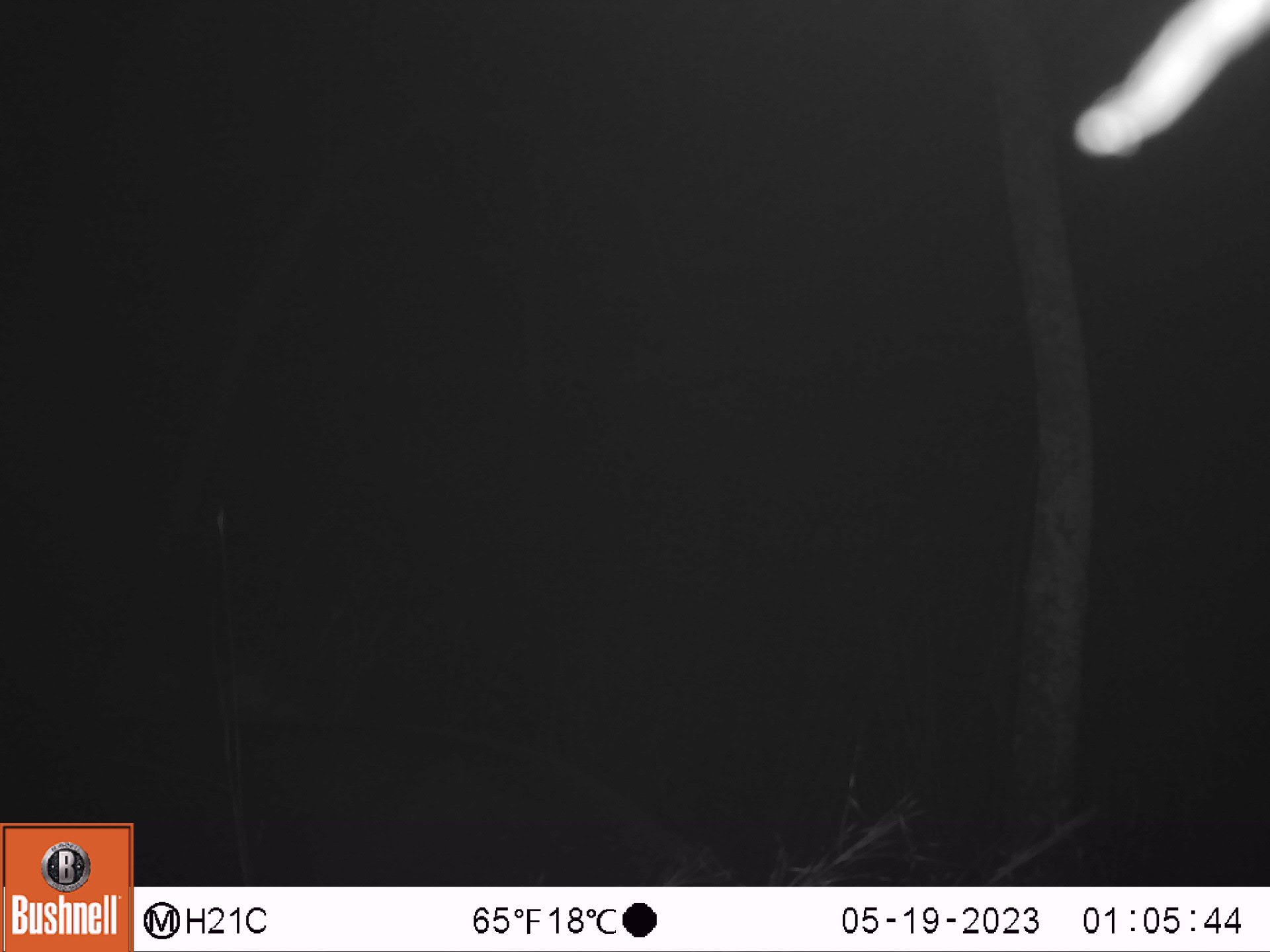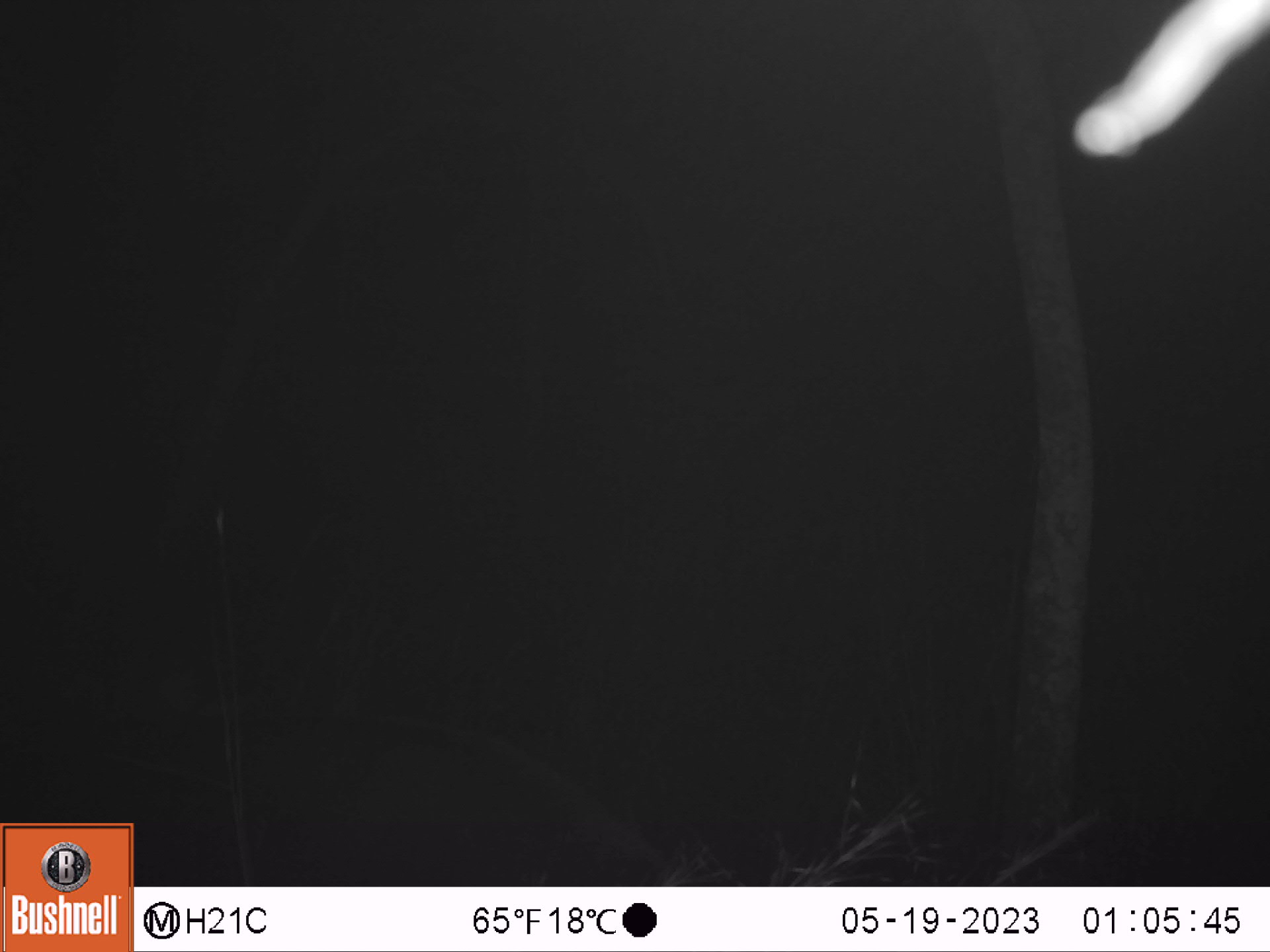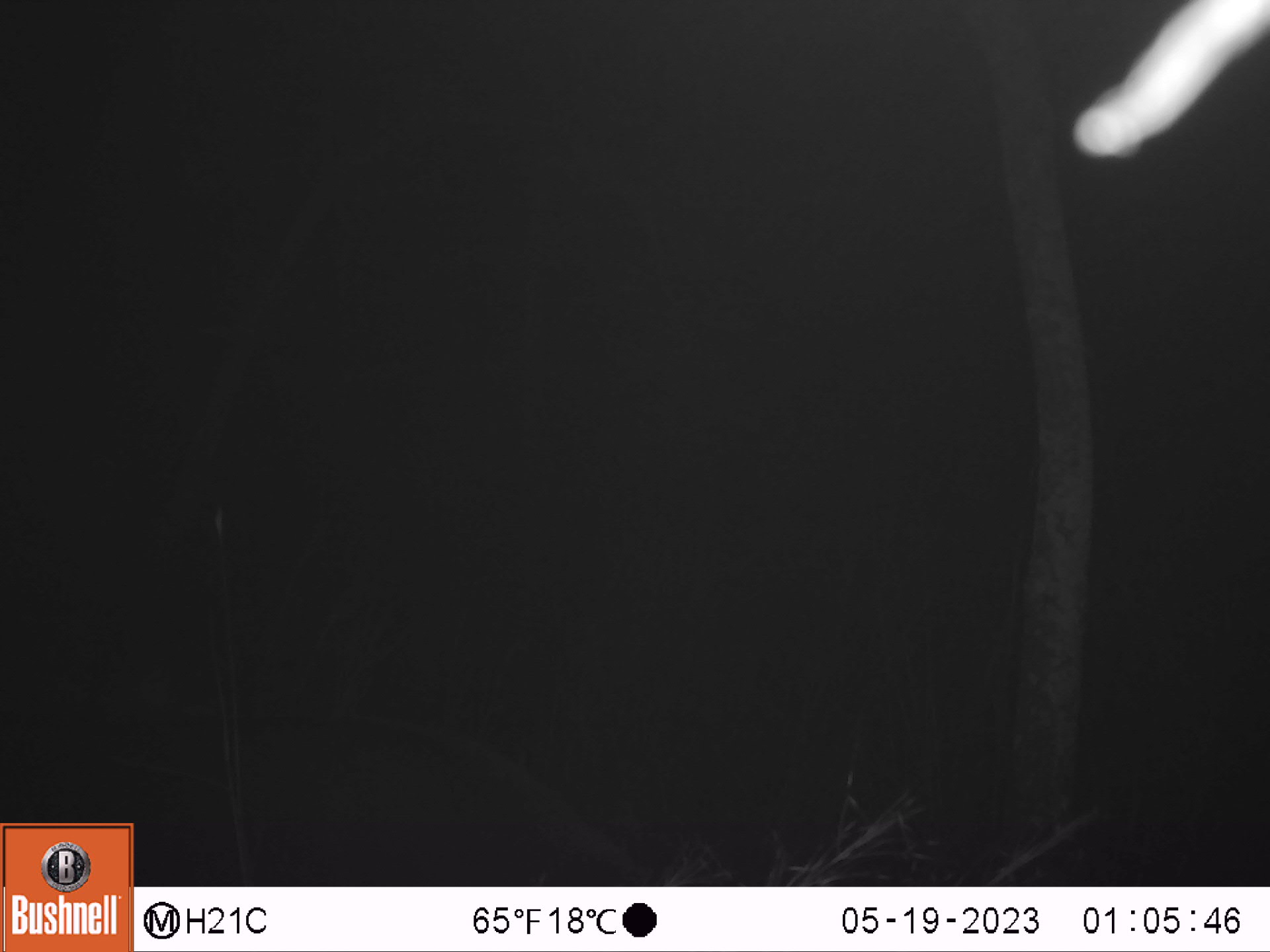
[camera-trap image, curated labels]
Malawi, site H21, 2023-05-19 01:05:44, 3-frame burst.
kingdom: Animalia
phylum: Chordata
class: Mammalia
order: Artiodactyla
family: Bovidae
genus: Kobus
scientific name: Kobus ellipsiprymnus ellipsiprymnus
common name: common waterbuck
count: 1